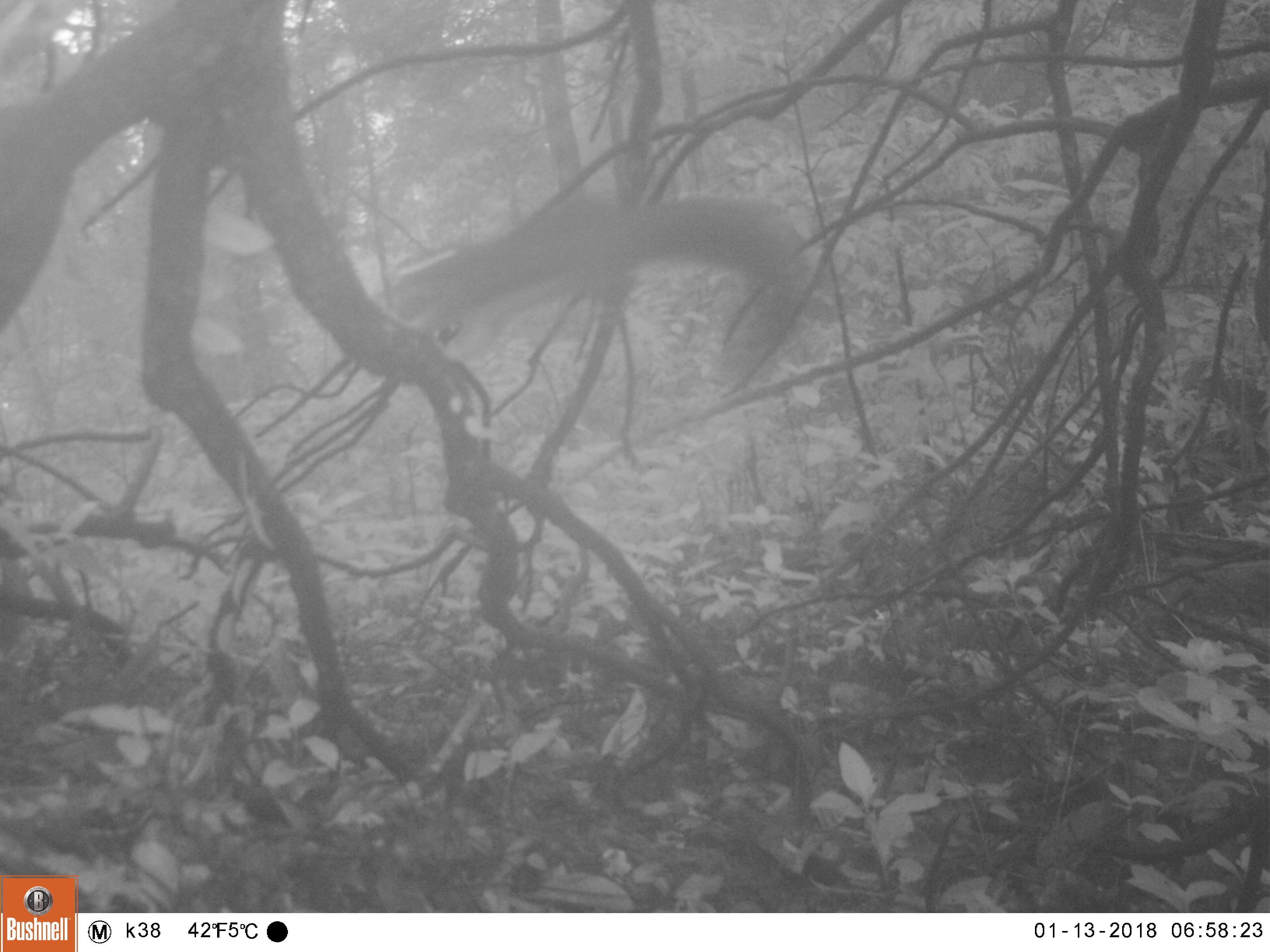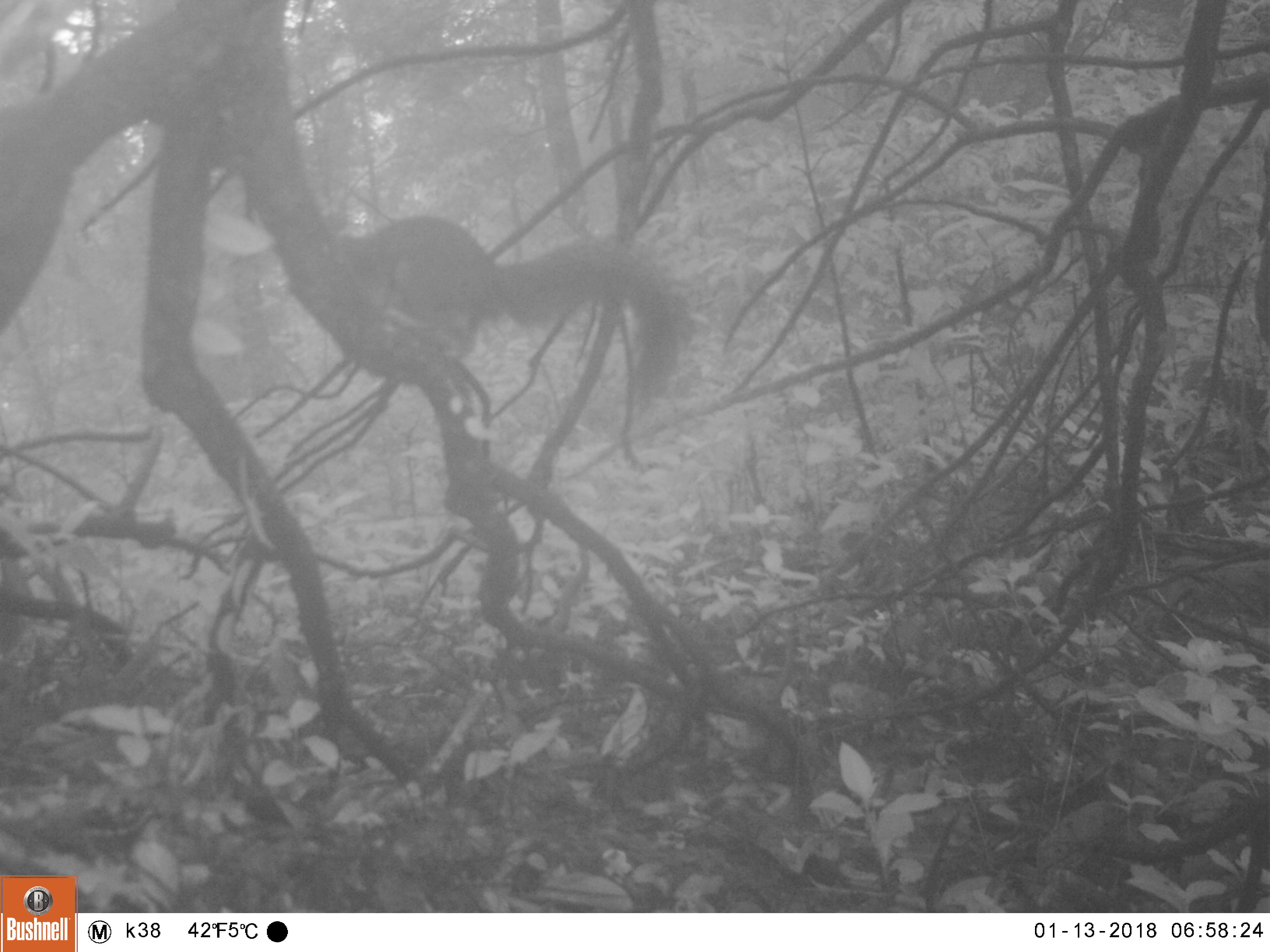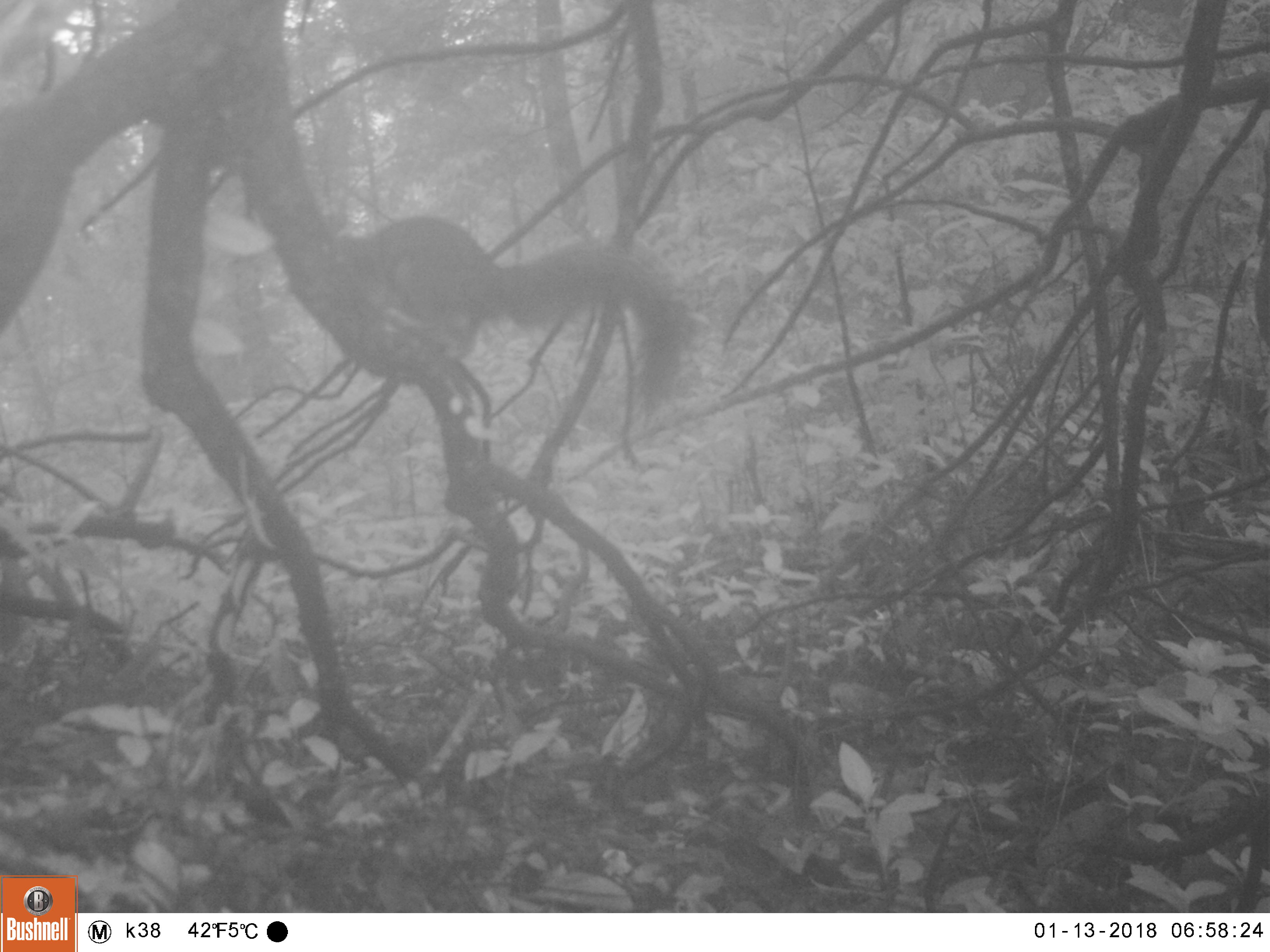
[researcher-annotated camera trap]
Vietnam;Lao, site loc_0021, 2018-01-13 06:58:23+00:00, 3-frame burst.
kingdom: Animalia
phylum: Chordata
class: Mammalia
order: Rodentia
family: Sciuridae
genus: Dremomys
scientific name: Dremomys rufigenis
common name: red-cheeked squirrel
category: red cheeked squirrel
Red cheeked squirrel (red-cheeked squirrel) (Dremomys rufigenis). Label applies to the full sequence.